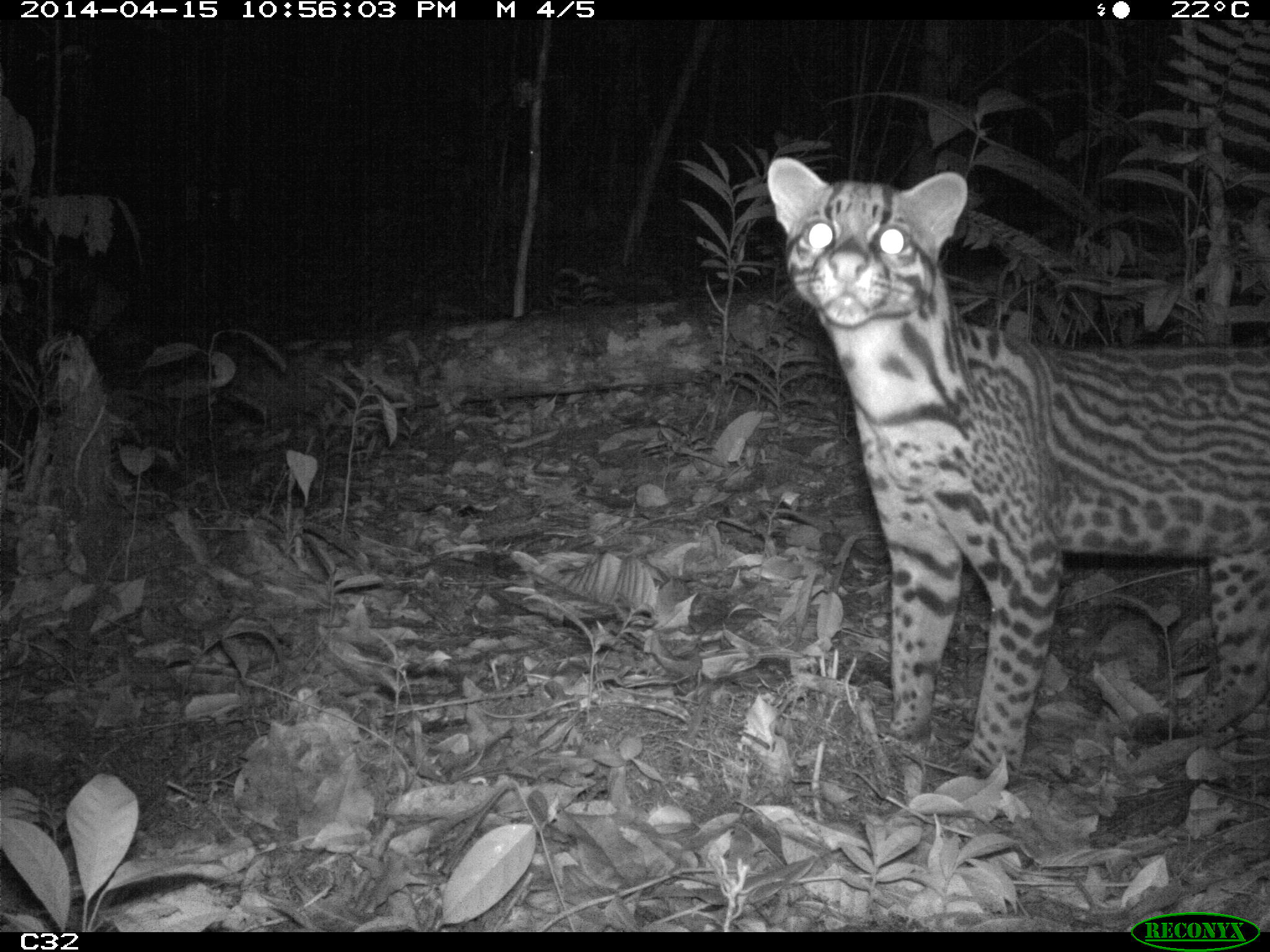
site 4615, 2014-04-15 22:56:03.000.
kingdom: Animalia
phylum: Chordata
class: Mammalia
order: Carnivora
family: Felidae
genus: Leopardus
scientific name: Leopardus pardalis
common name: ocelot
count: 1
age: adult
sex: female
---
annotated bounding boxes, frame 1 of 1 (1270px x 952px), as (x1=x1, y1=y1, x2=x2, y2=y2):
leopardus pardalis: (x1=764, y1=155, x2=1269, y2=784)